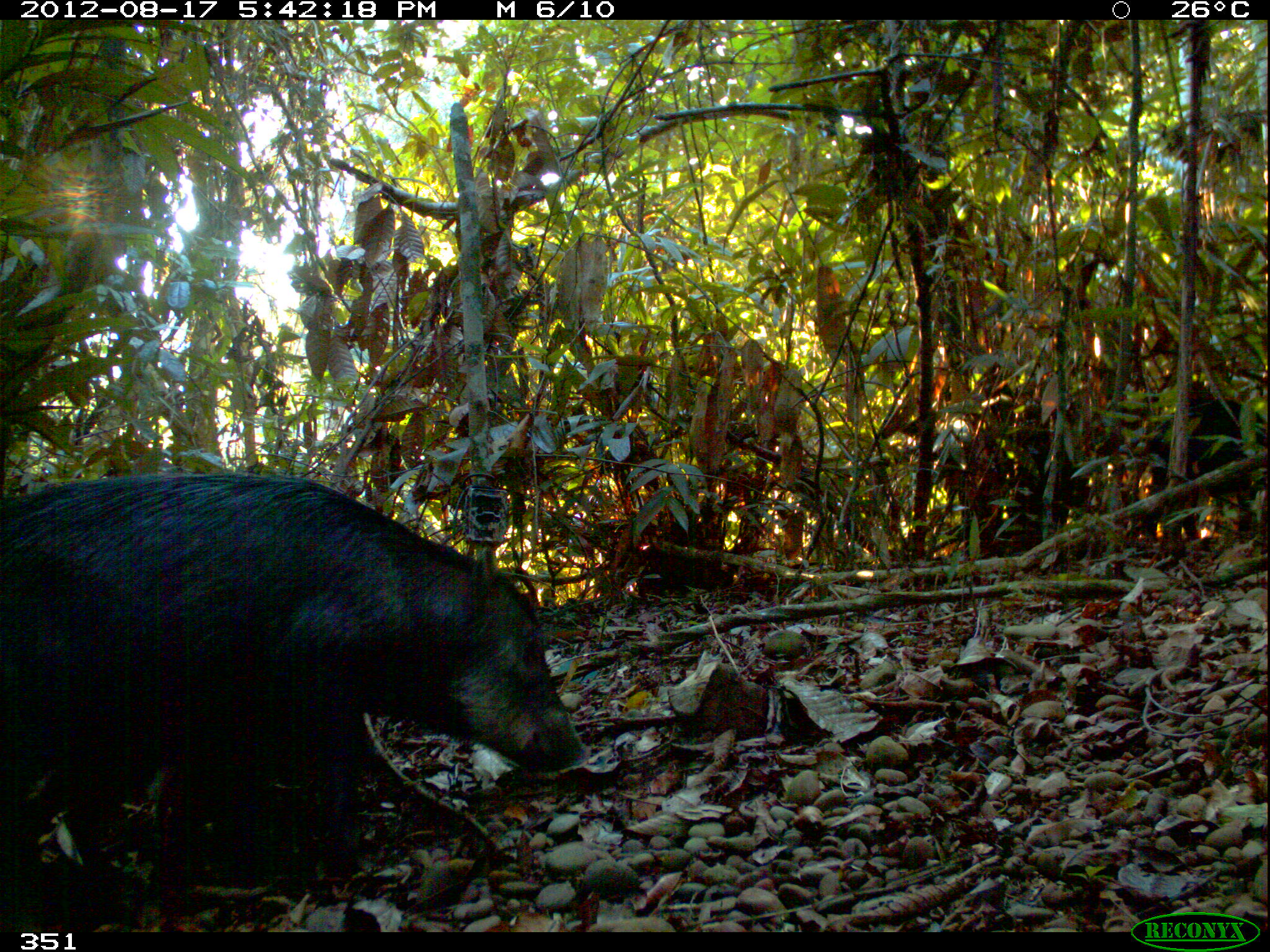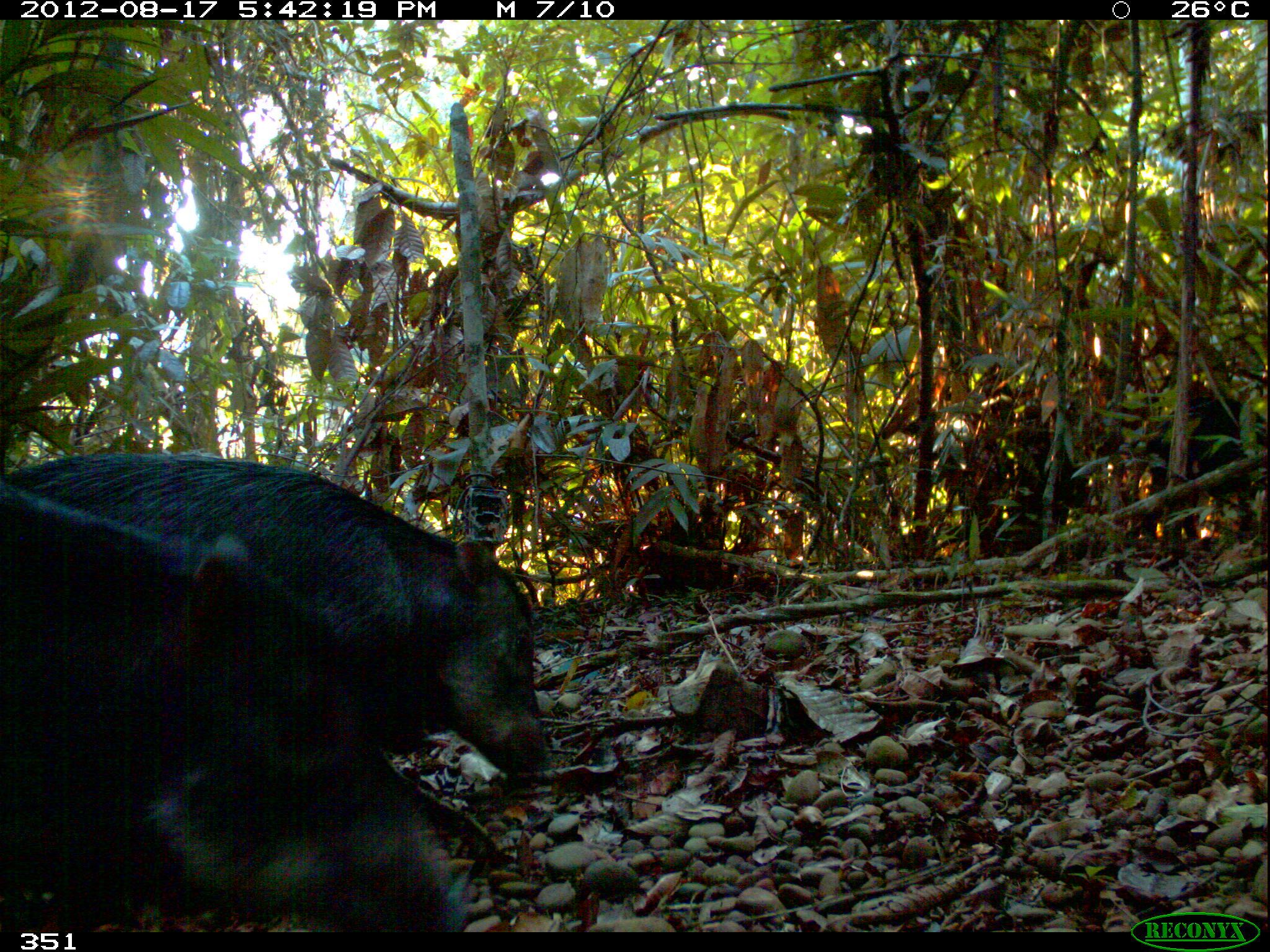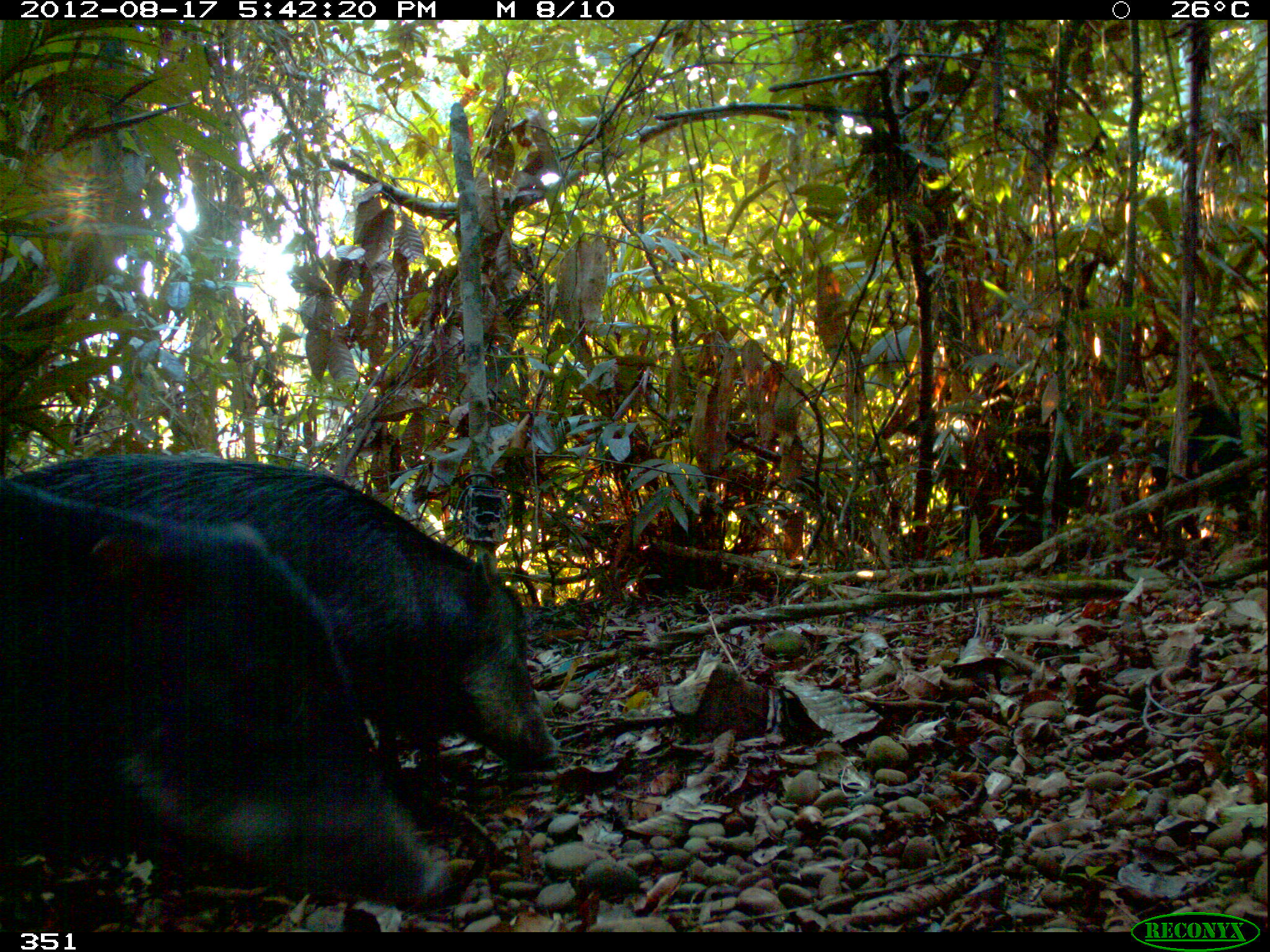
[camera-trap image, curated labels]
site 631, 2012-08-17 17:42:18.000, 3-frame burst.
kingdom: Animalia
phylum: Chordata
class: Mammalia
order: Artiodactyla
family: Tayassuidae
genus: Tayassu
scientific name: Tayassu pecari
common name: white-lipped peccary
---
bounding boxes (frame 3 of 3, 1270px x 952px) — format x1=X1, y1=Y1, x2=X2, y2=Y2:
tayassu pecari: x1=0, y1=476, x2=457, y2=930; x1=1, y1=446, x2=564, y2=784; x1=1145, y1=388, x2=1269, y2=535